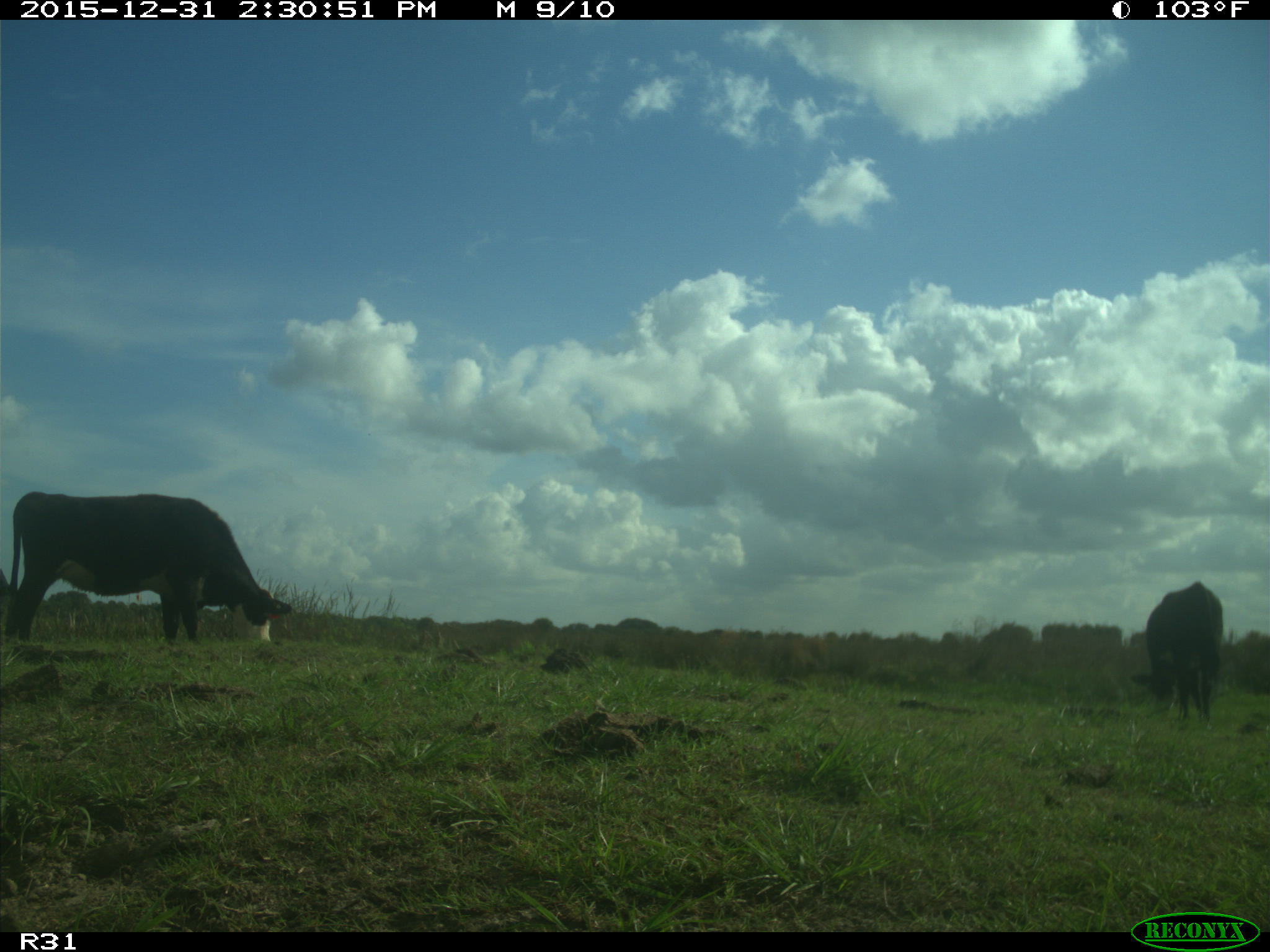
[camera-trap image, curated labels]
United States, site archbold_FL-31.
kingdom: Animalia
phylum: Chordata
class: Mammalia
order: Artiodactyla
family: Bovidae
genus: Bos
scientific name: Bos taurus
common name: domestic cow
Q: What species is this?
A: Bos taurus (domestic cow).